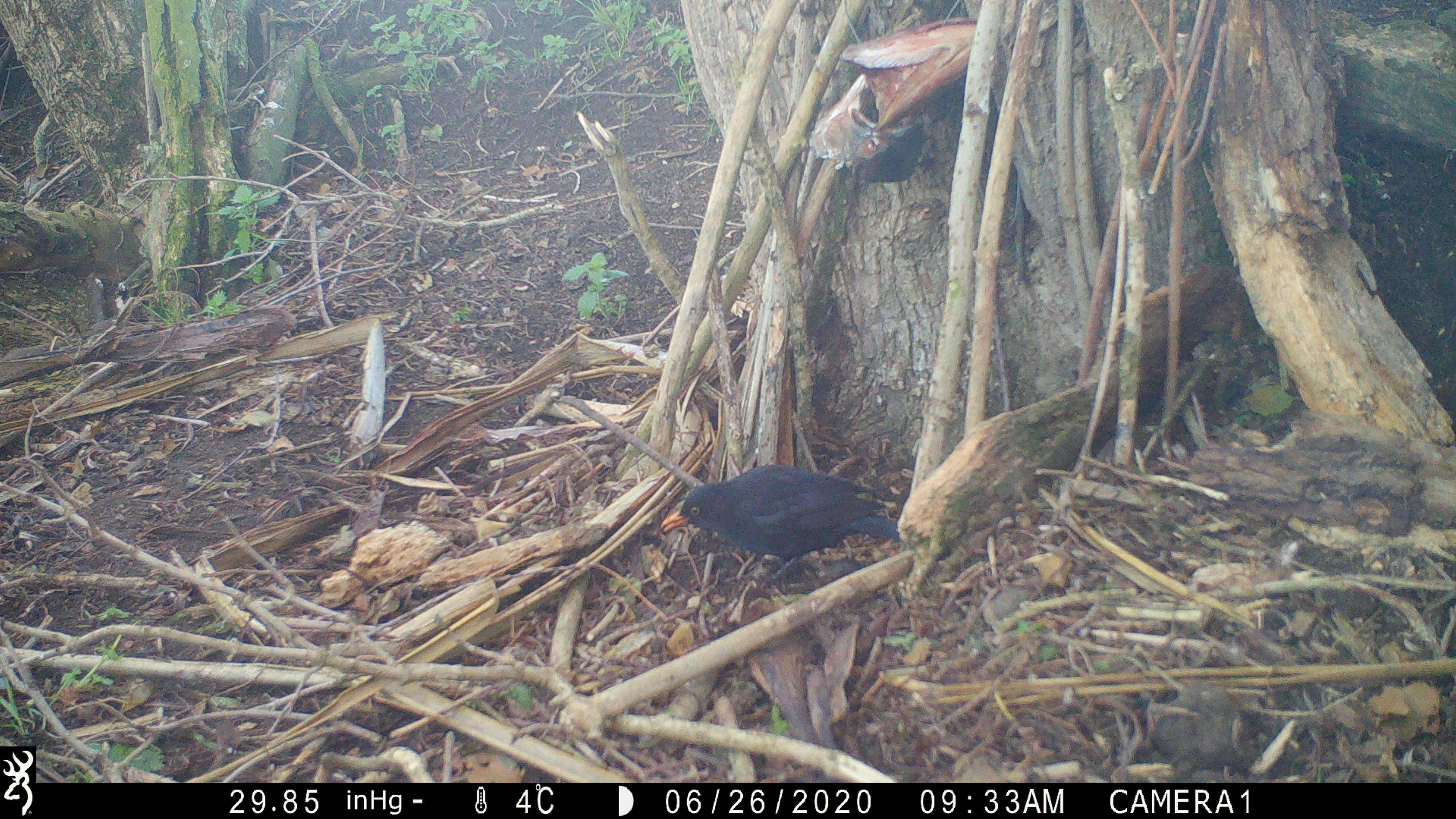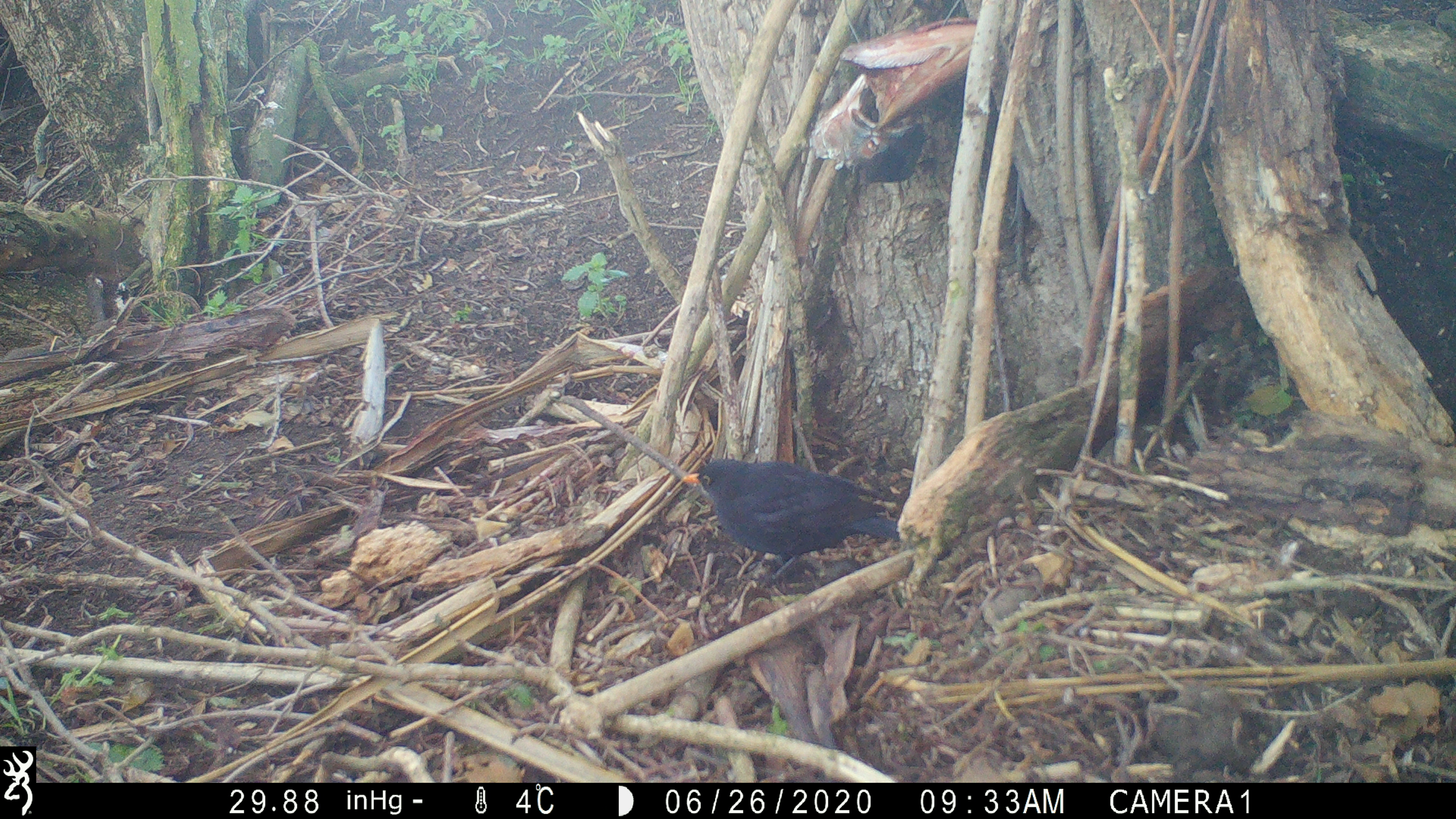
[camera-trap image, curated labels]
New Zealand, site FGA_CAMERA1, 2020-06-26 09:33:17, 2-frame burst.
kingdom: Animalia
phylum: Chordata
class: Aves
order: Passeriformes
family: Turdidae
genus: Turdus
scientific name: Turdus merula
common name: eurasian blackbird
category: blackbird